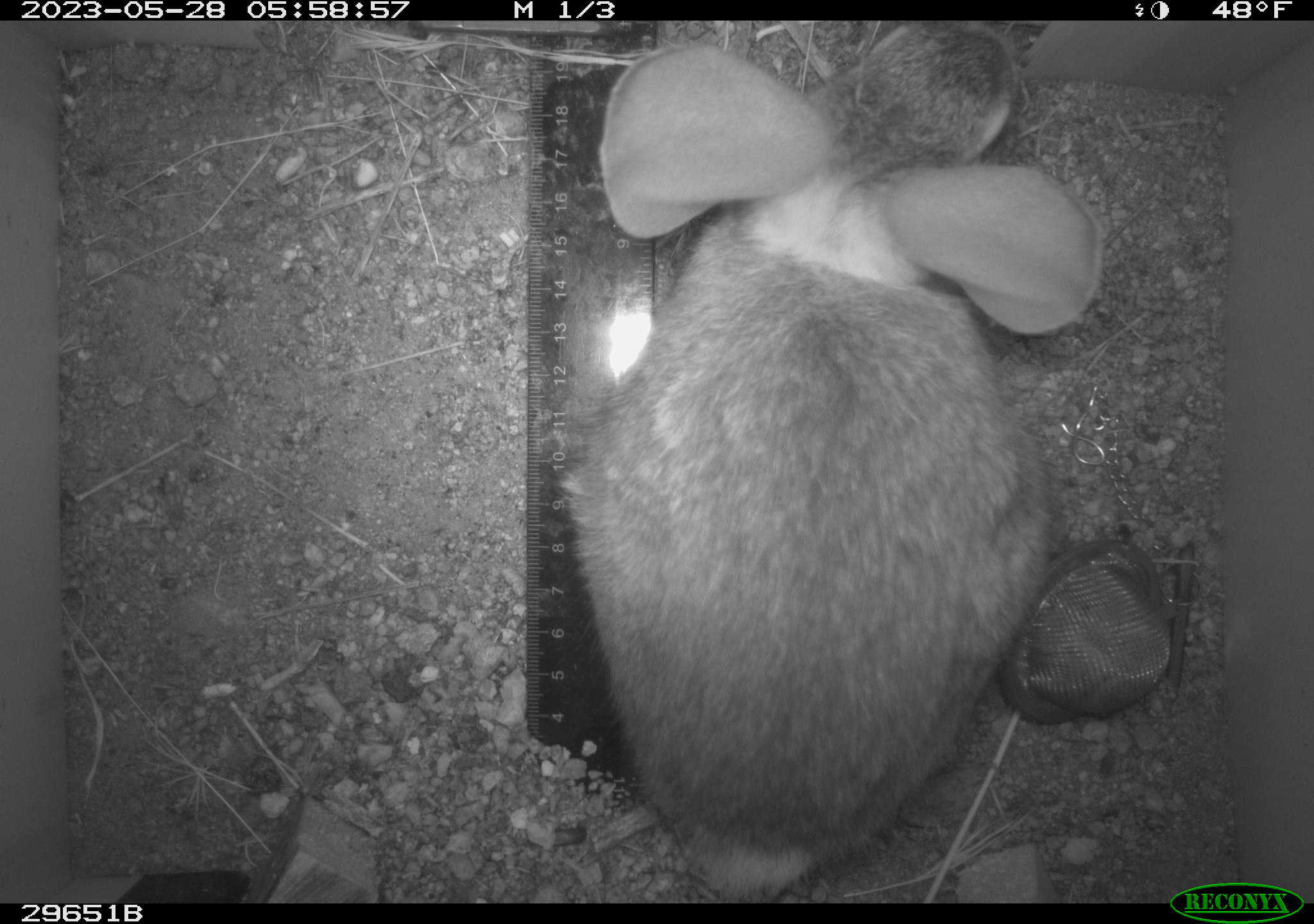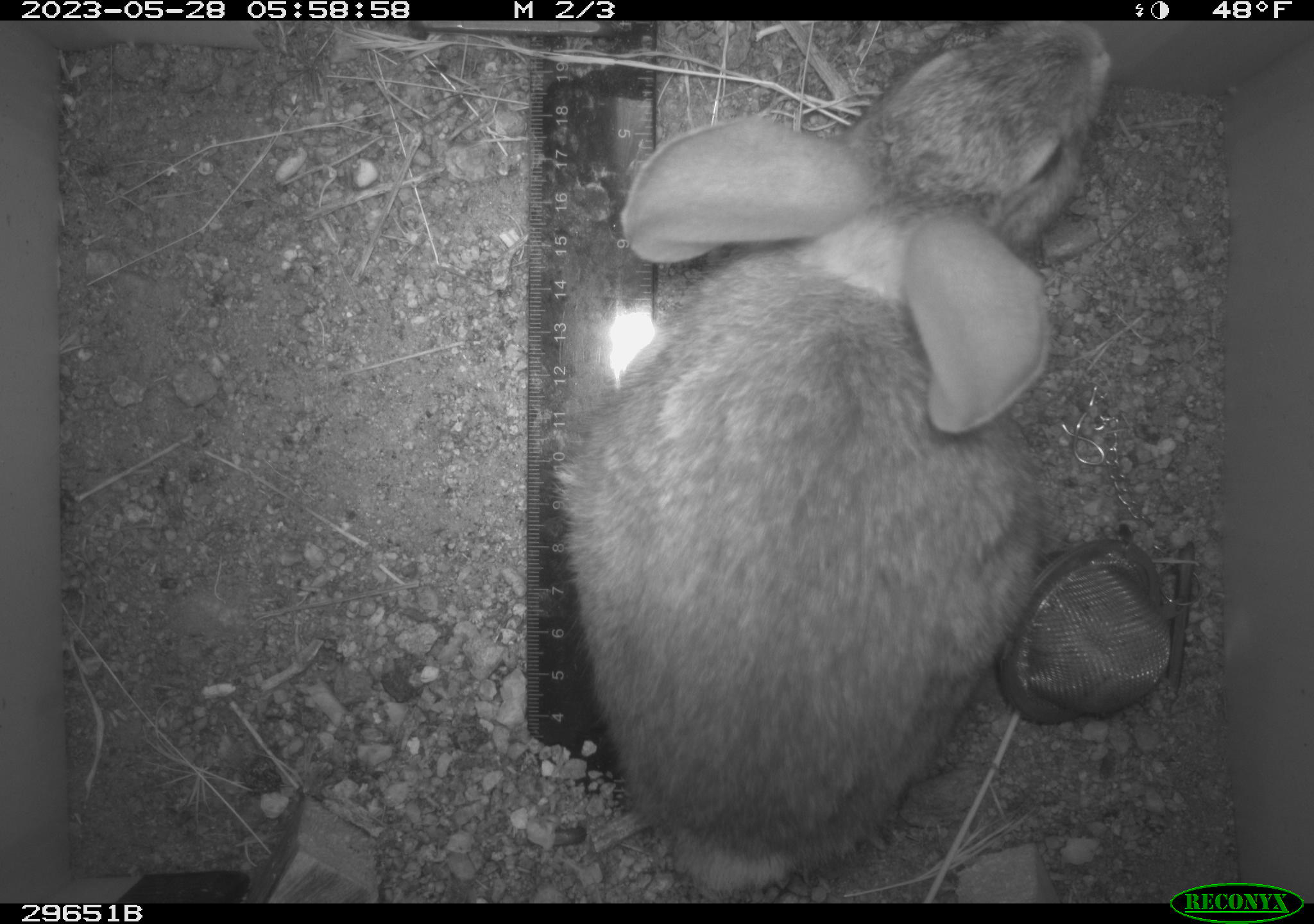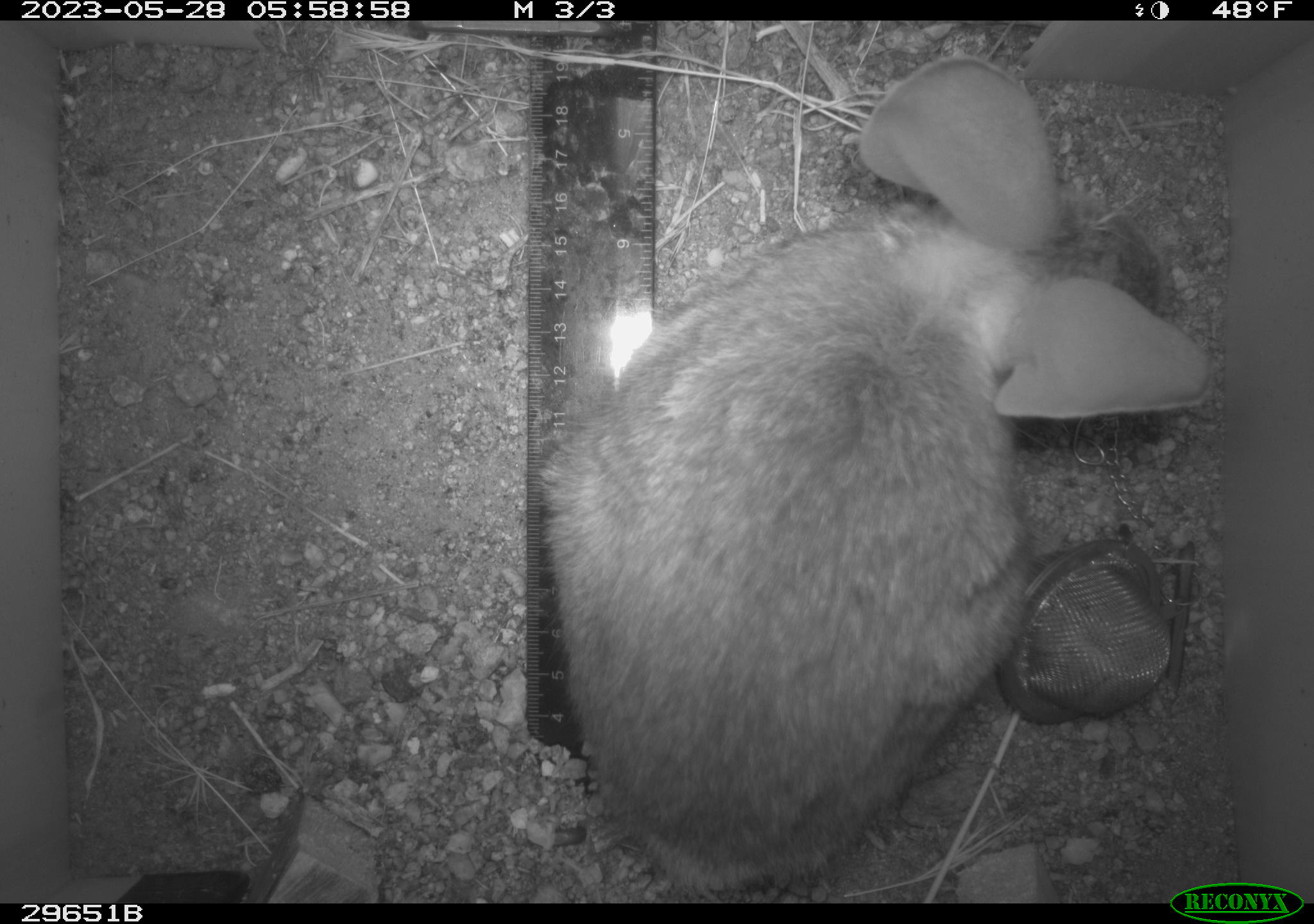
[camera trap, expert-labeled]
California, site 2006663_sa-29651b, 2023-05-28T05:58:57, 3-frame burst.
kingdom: Animalia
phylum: Chordata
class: Mammalia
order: Lagomorpha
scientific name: Lagomorpha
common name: hares, rabbits, and pikas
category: lagomorpha order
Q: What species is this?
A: Lagomorpha order (hares, rabbits, and pikas) (Lagomorpha).